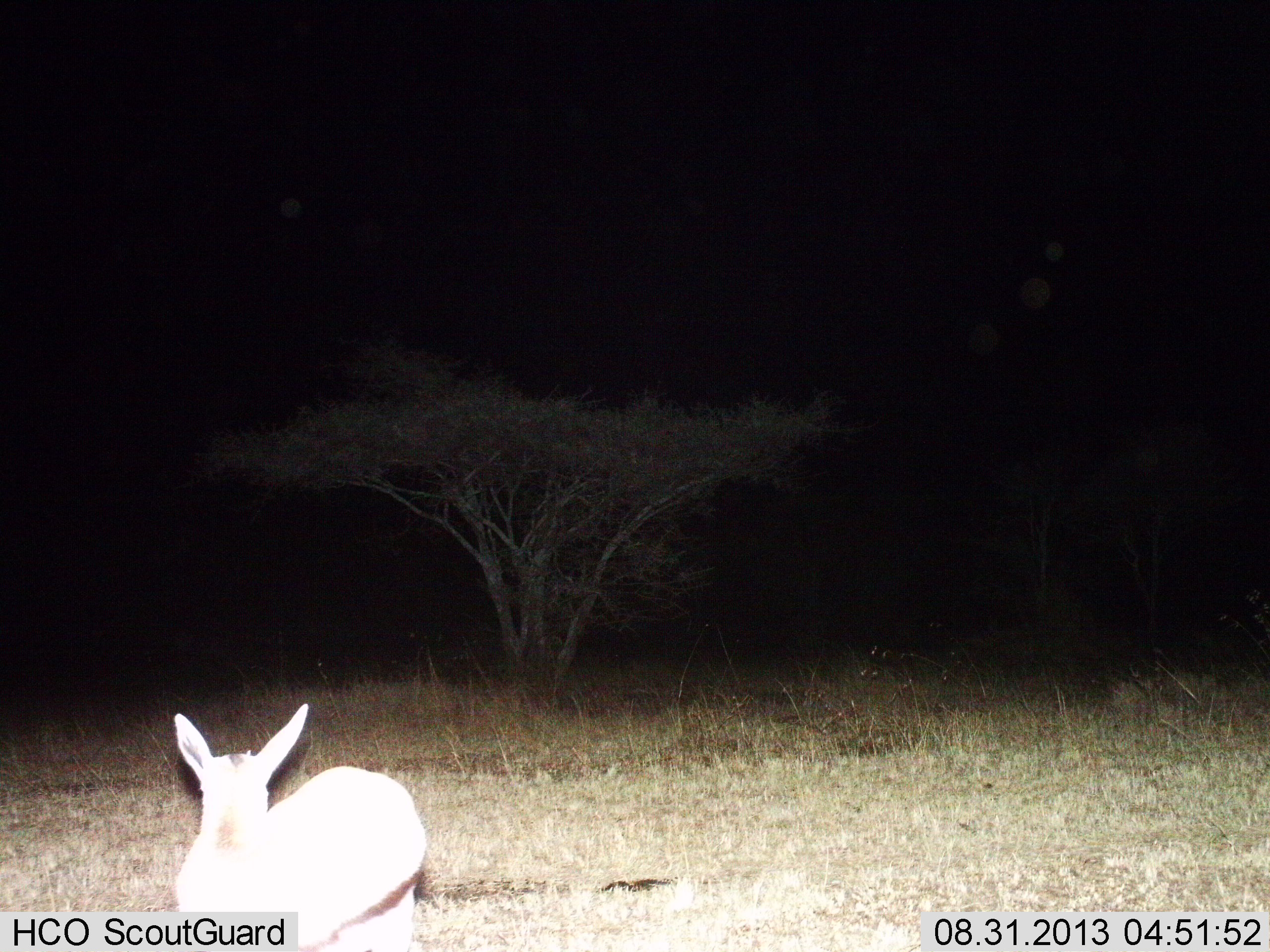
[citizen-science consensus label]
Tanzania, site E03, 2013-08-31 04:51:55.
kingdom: Animalia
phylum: Chordata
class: Mammalia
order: Artiodactyla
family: Bovidae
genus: Eudorcas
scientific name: Eudorcas thomsonii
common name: thomson's gazelle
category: gazellethomsons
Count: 1.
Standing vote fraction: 67%.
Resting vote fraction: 11%.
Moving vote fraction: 22%.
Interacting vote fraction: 0%.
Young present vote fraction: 33%.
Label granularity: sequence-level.